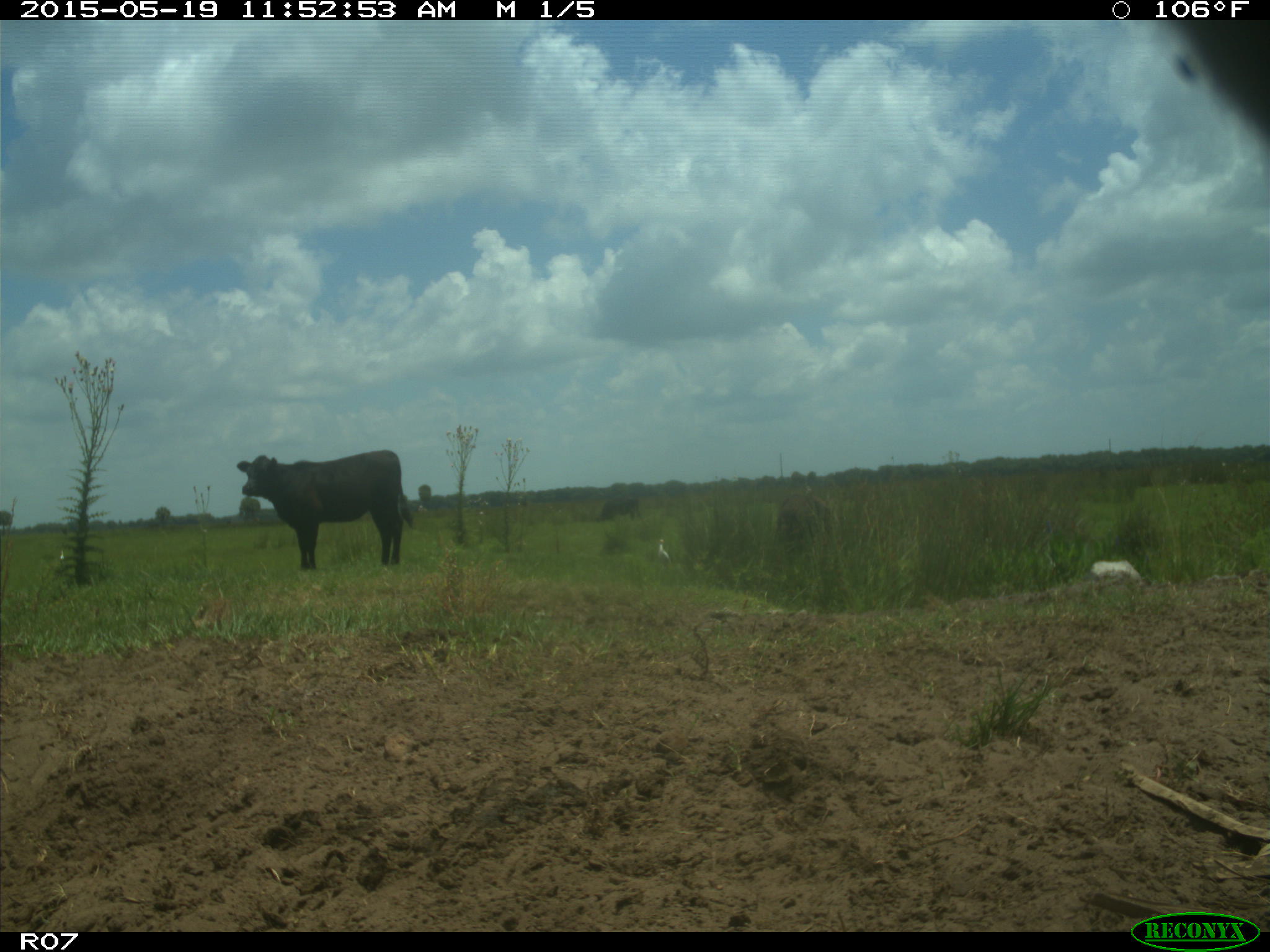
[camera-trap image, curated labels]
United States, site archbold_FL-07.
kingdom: Animalia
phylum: Chordata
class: Mammalia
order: Artiodactyla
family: Bovidae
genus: Bos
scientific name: Bos taurus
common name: domestic cow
Bos taurus (domestic cow).